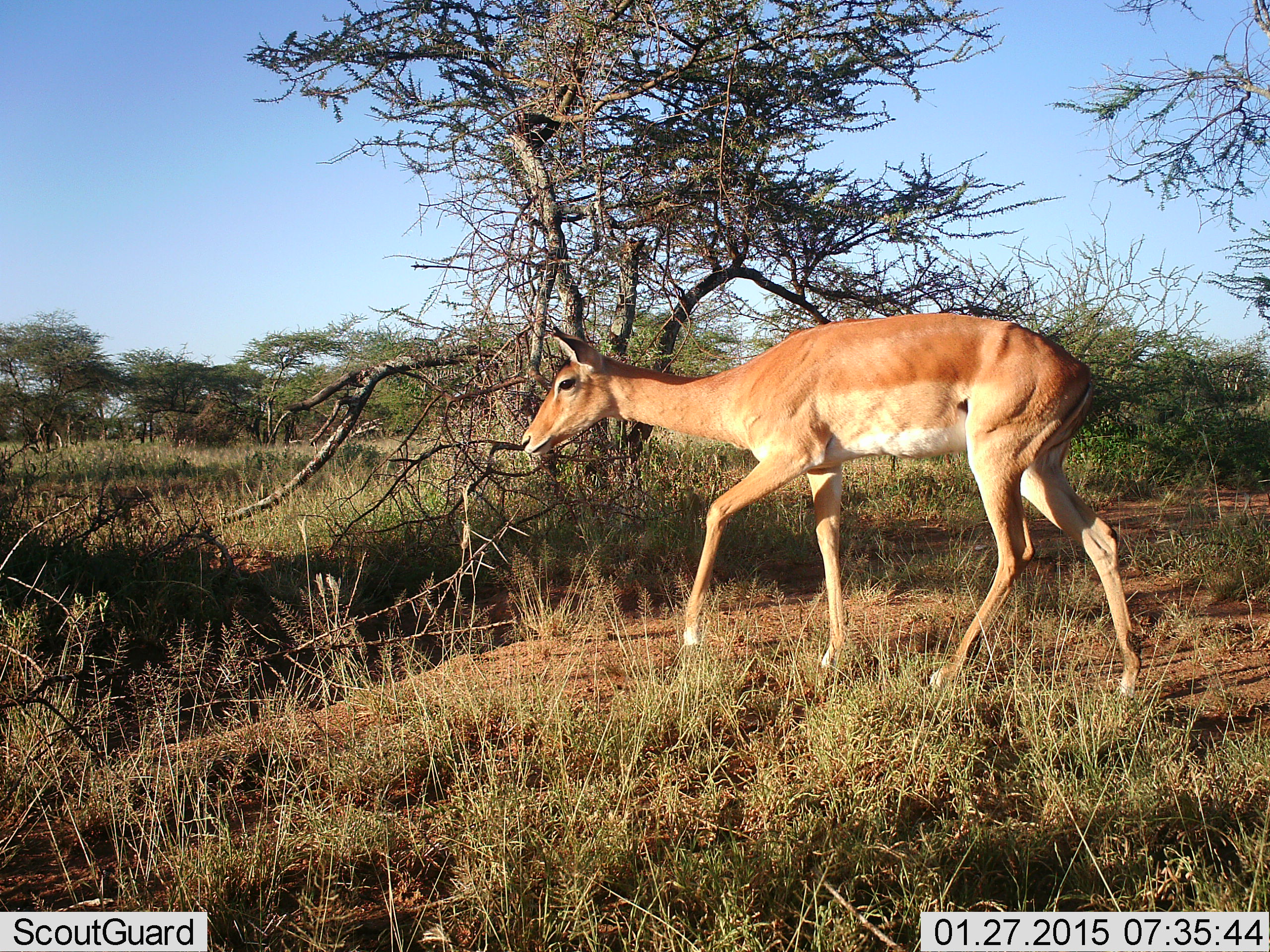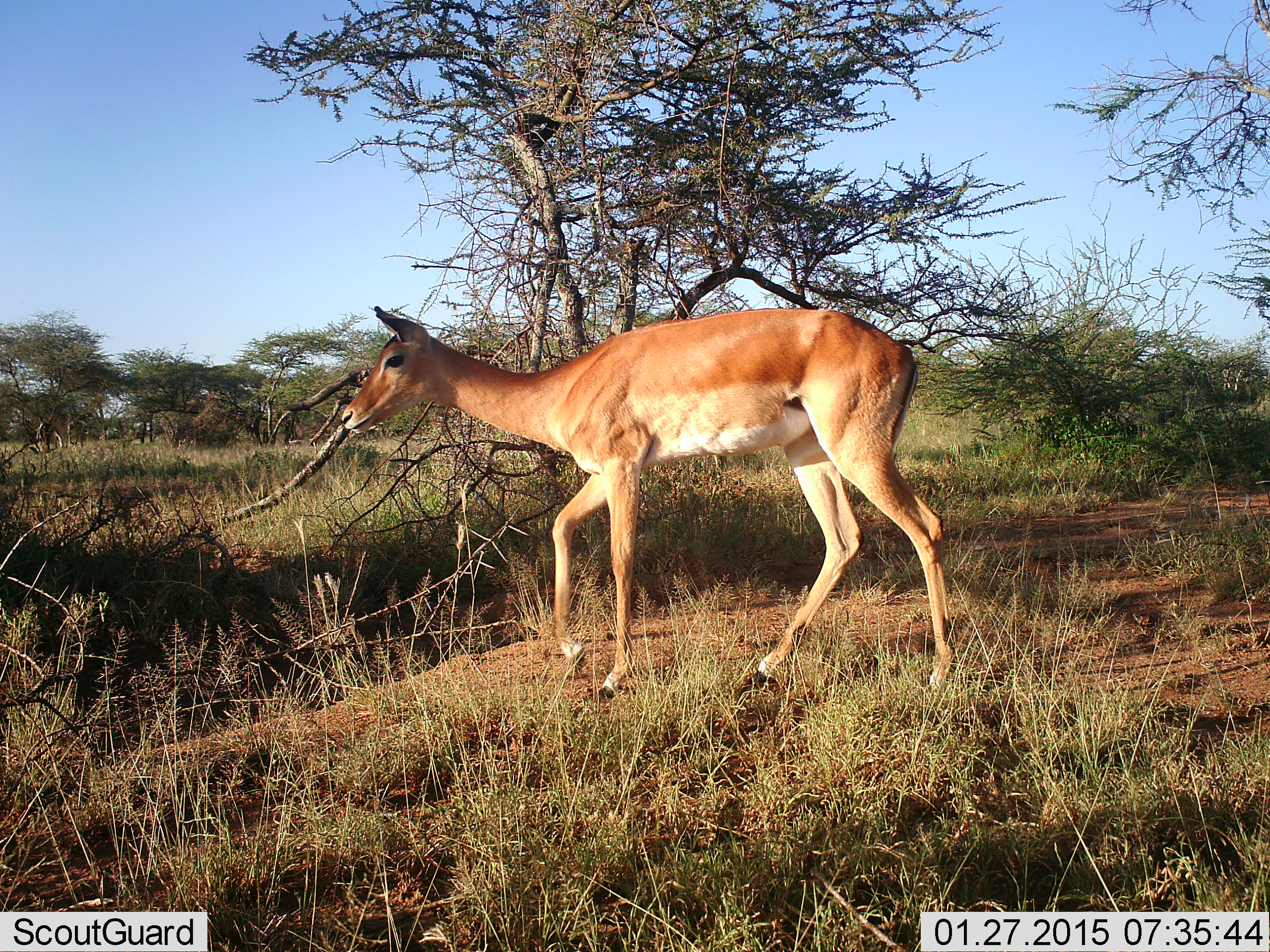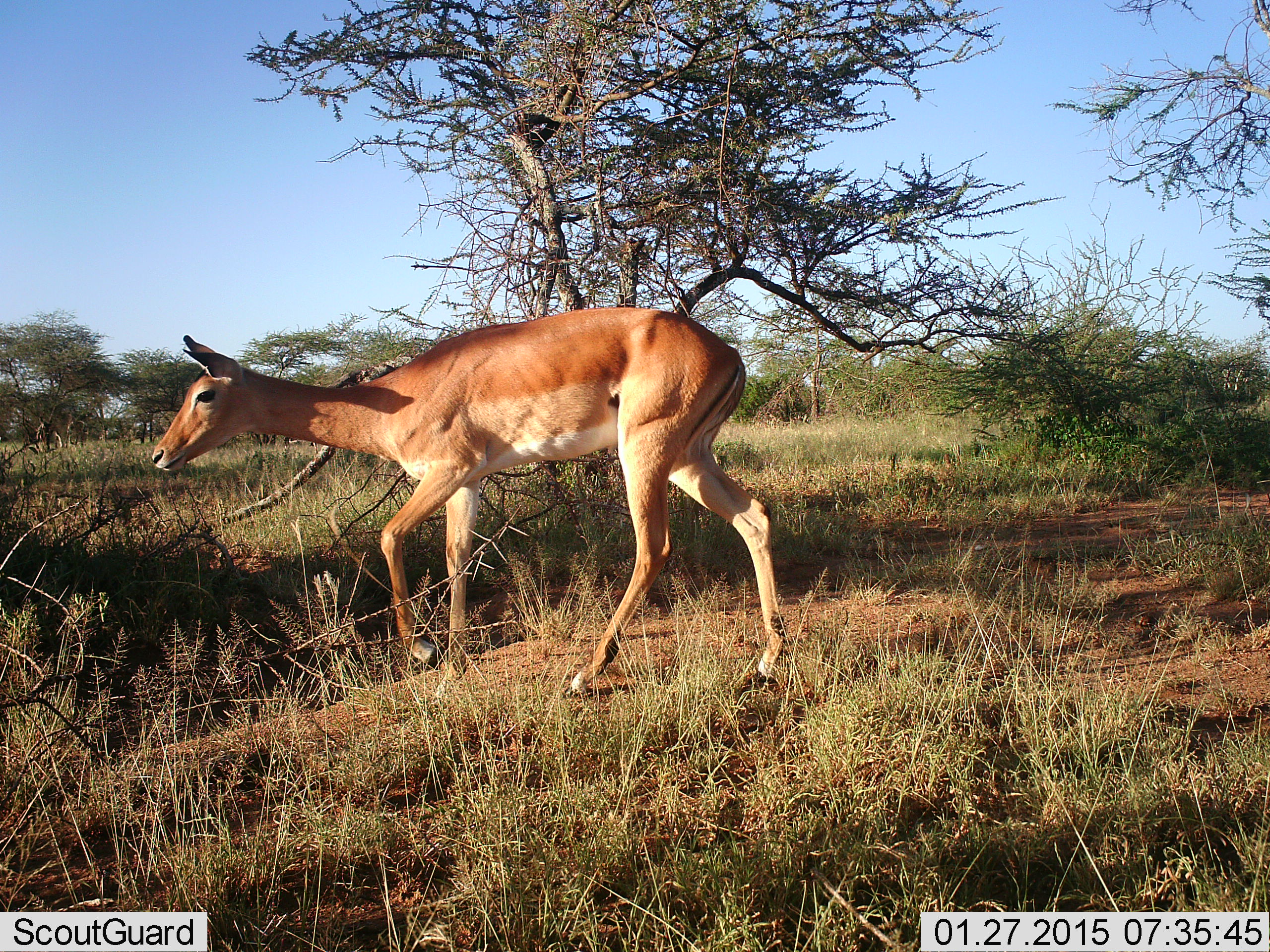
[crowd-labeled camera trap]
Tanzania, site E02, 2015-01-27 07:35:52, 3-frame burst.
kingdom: Animalia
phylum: Chordata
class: Mammalia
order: Artiodactyla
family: Bovidae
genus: Aepyceros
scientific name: Aepyceros melampus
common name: impala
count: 1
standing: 10%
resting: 0%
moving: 100%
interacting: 0%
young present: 0%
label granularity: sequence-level